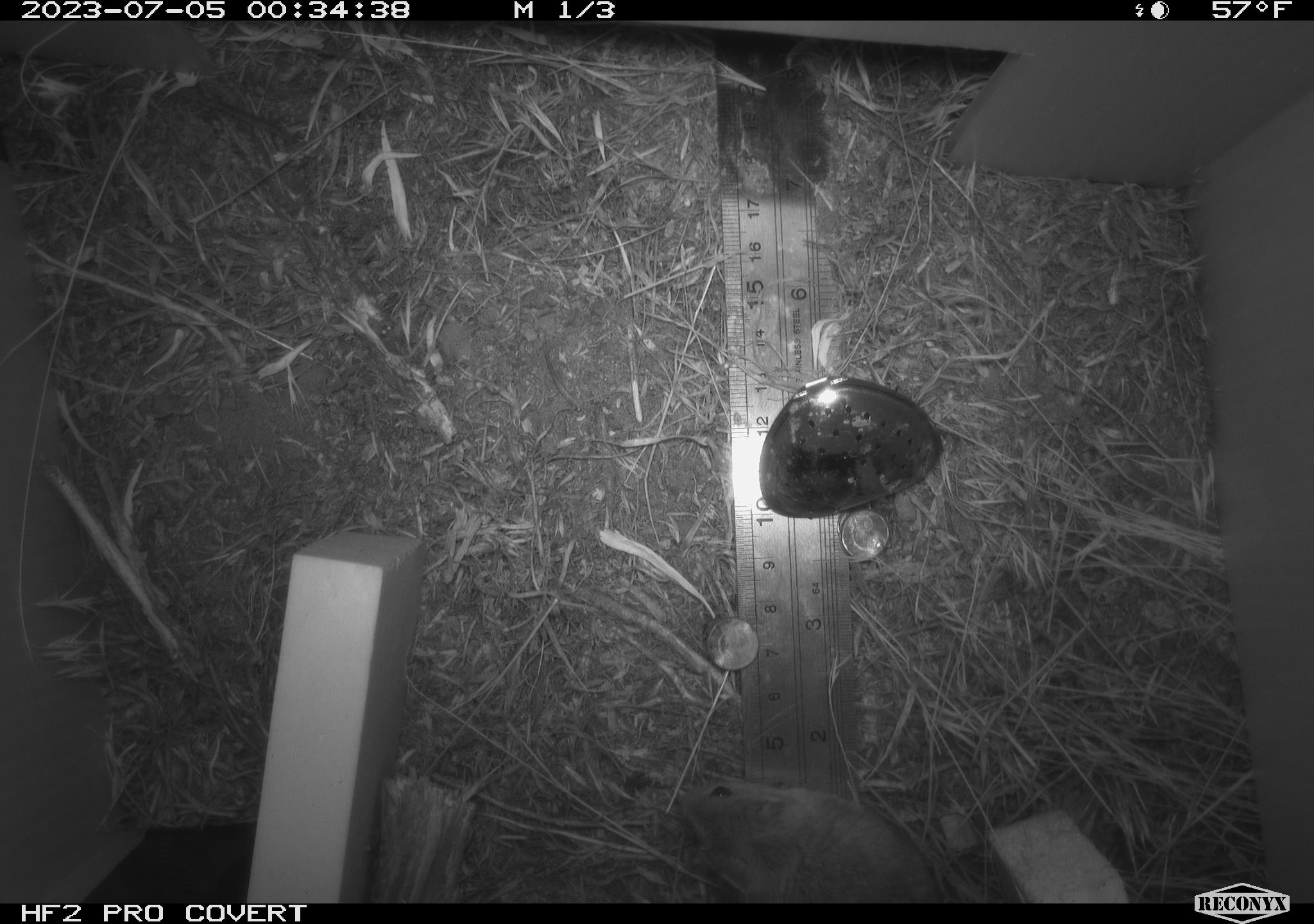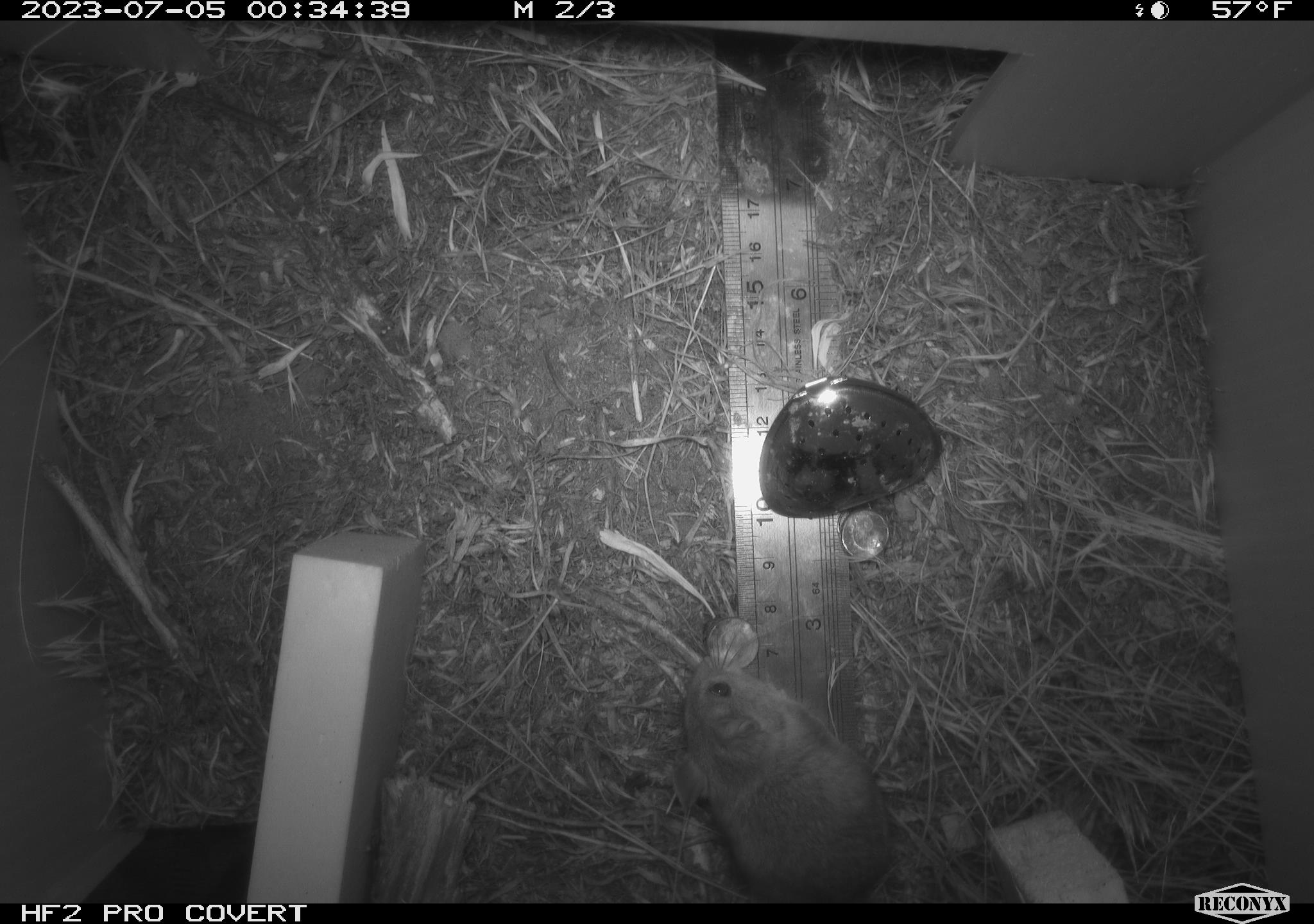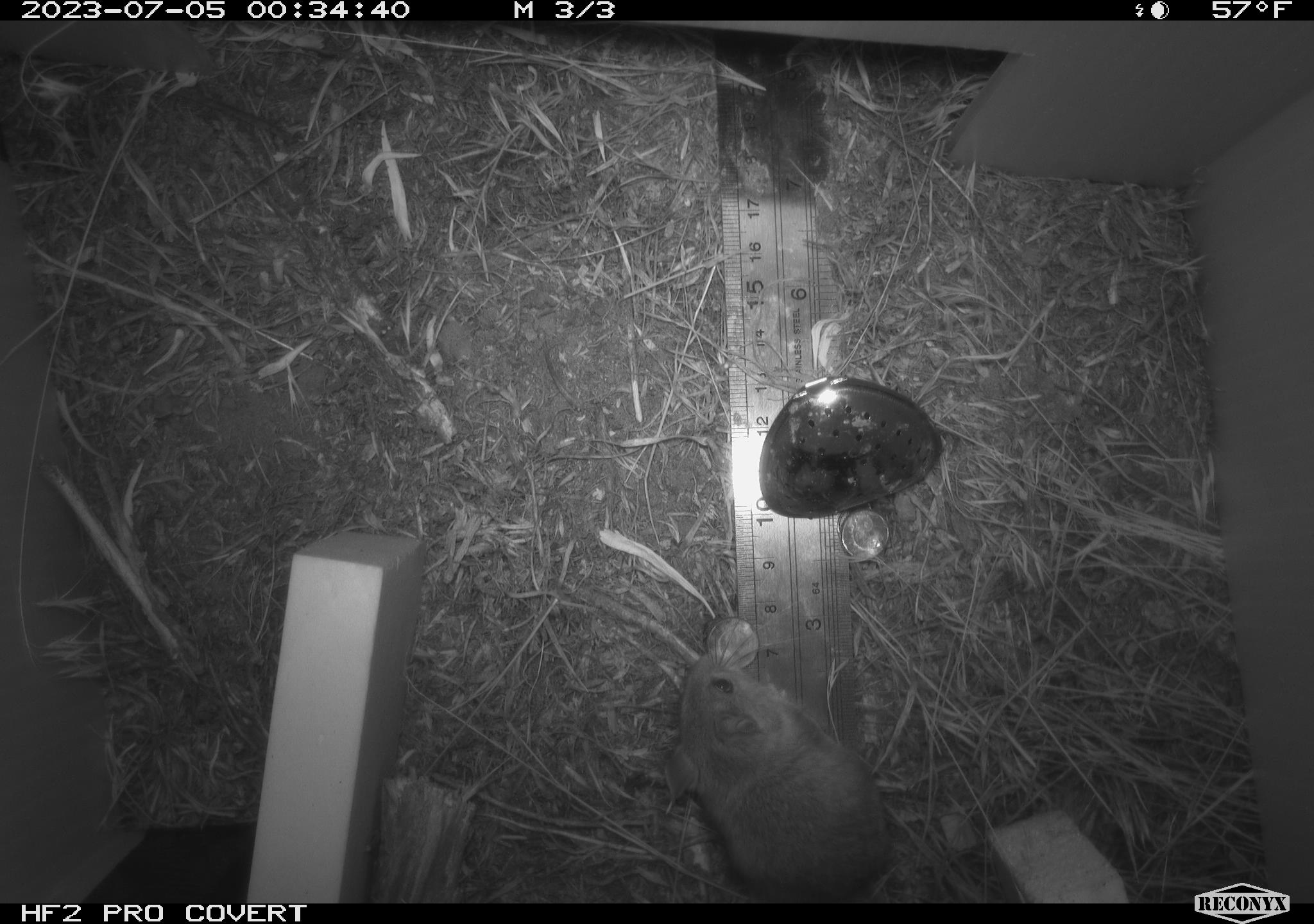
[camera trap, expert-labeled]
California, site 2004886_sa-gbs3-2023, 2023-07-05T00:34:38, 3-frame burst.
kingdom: Animalia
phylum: Chordata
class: Mammalia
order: Rodentia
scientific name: Rodentia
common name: mouse species